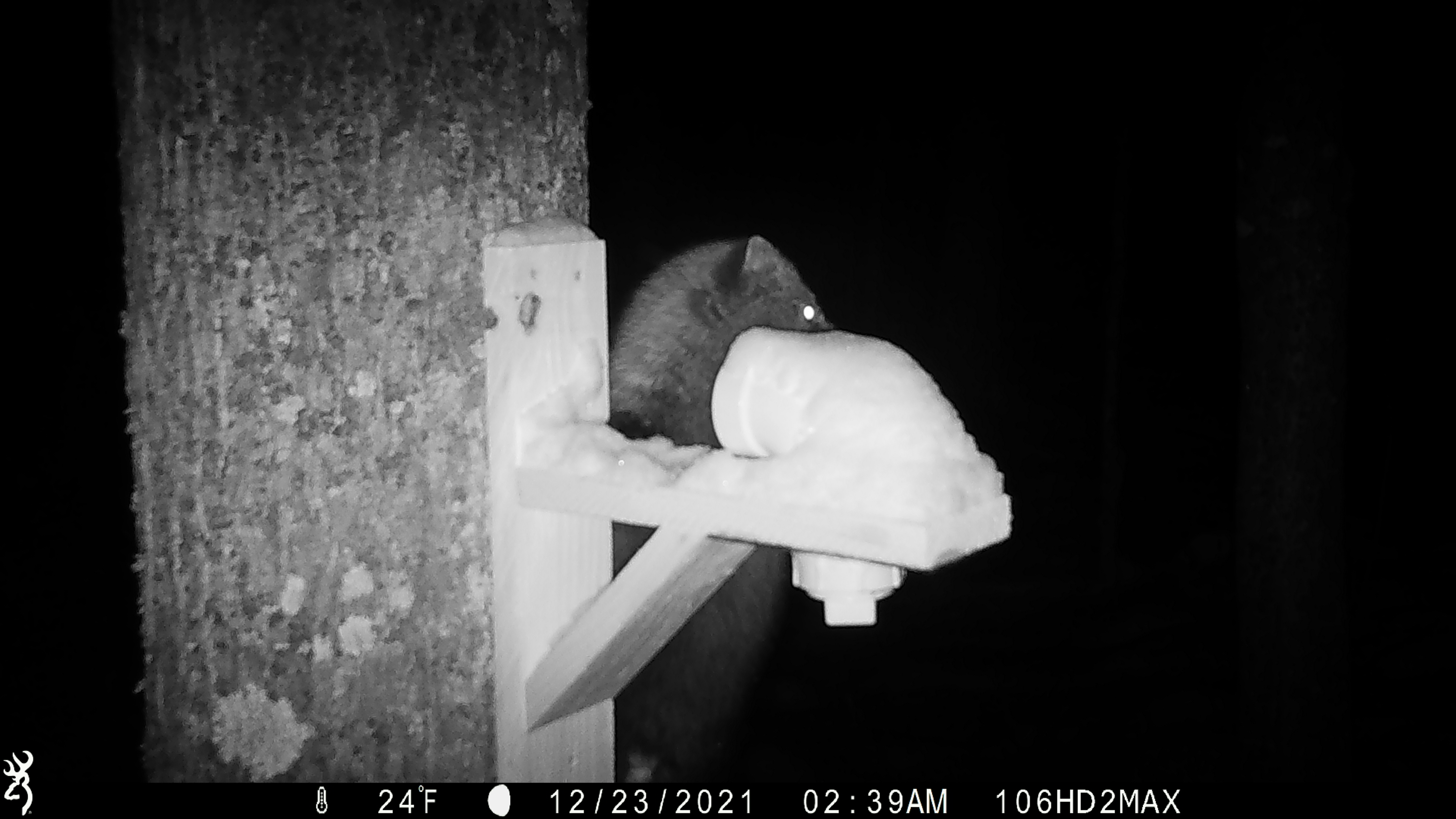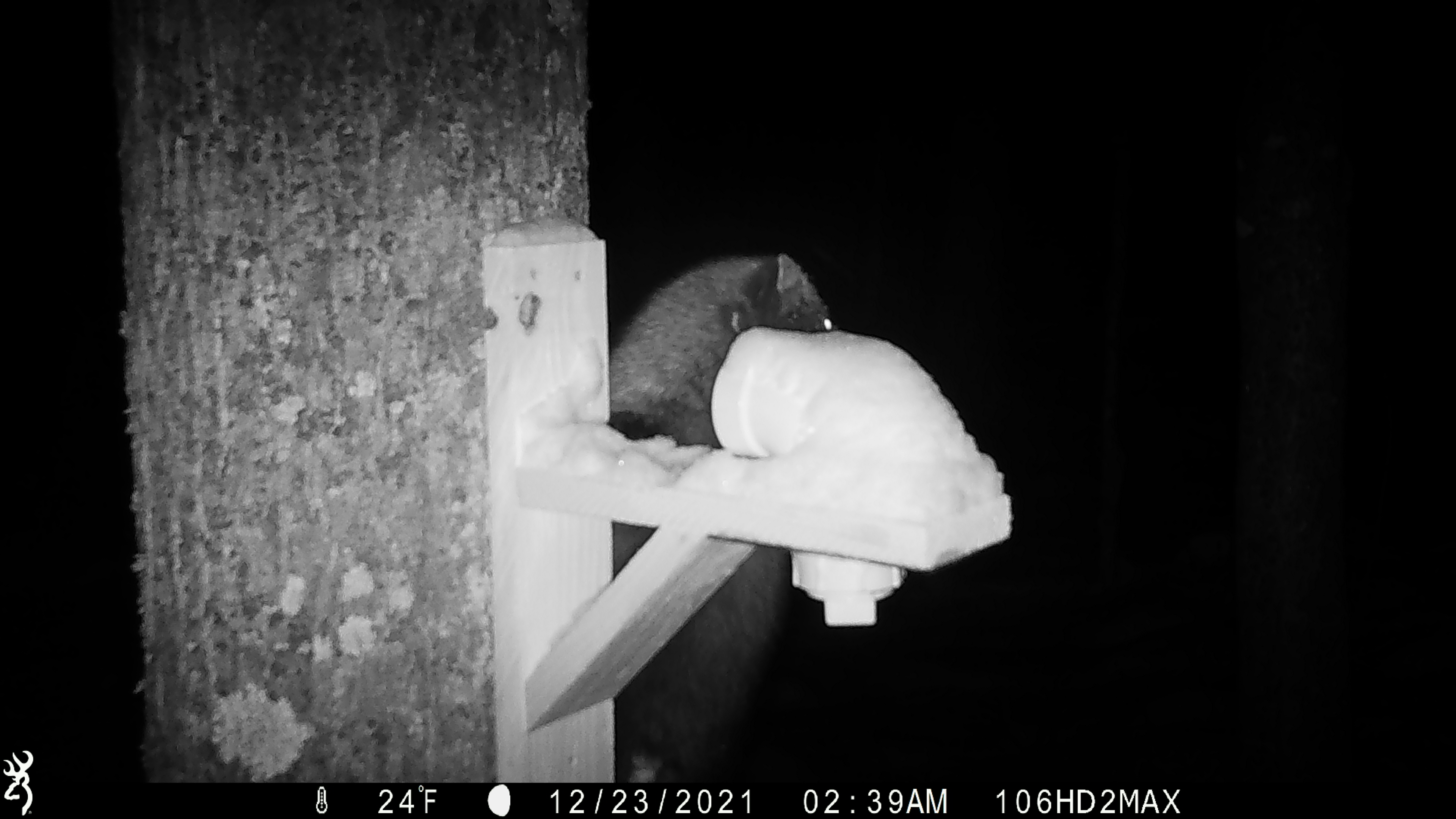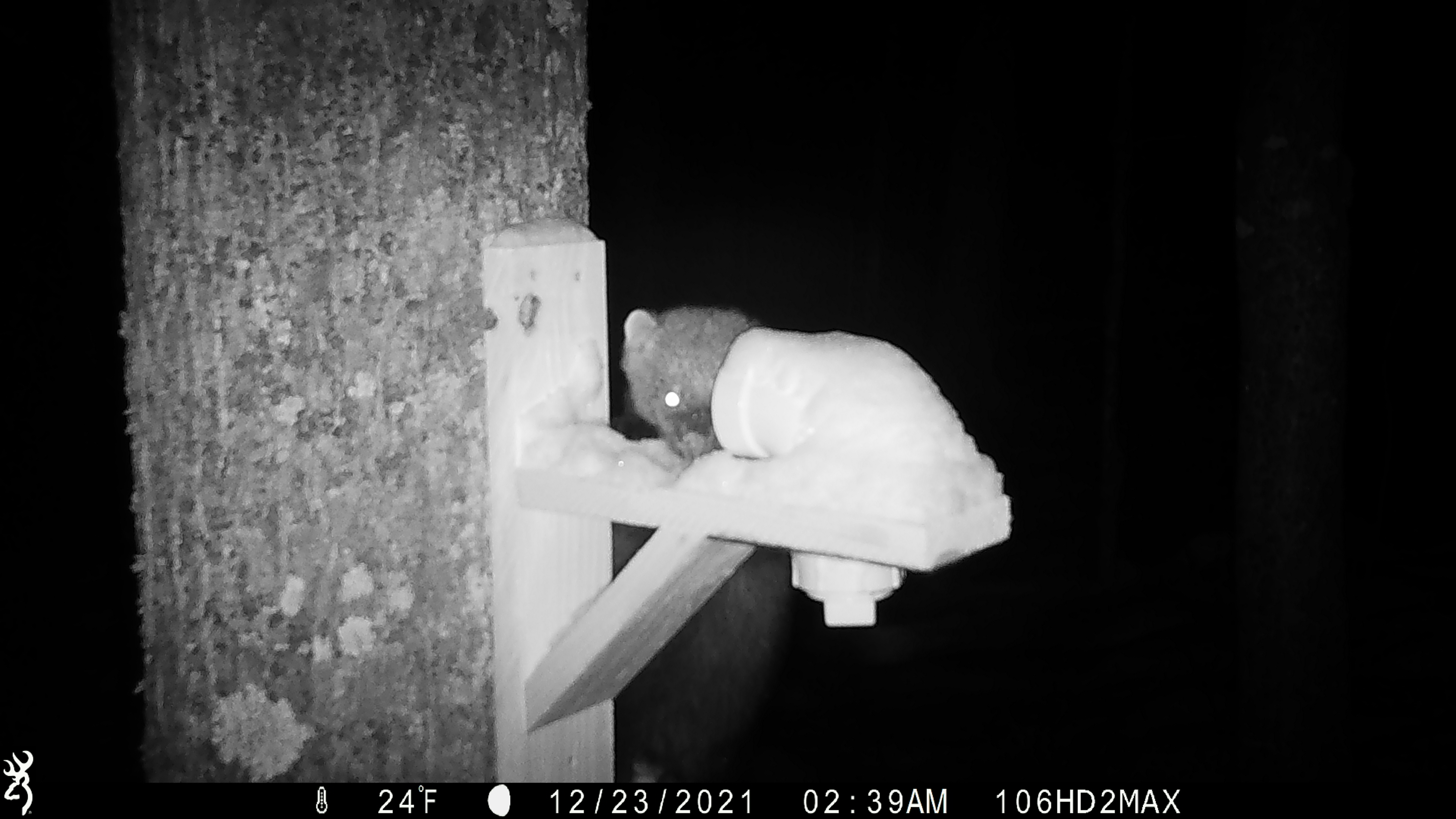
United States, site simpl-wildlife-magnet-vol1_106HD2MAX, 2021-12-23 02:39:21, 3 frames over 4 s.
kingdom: Animalia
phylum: Chordata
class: Mammalia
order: Carnivora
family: Mustelidae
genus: Martes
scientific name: Martes americana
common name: american marten